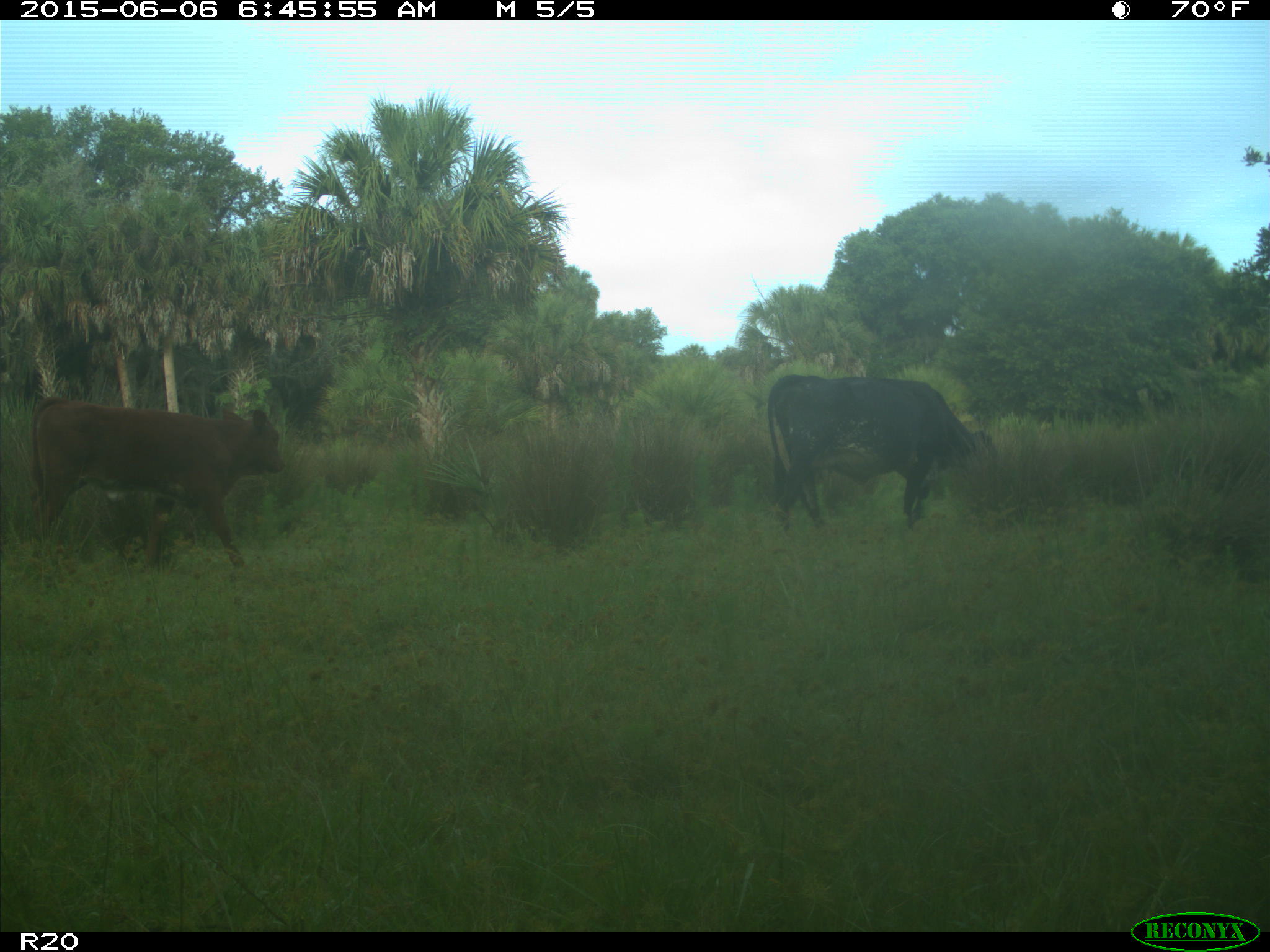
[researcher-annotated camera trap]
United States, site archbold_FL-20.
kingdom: Animalia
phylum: Chordata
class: Mammalia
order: Artiodactyla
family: Bovidae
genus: Bos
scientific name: Bos taurus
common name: domestic cow